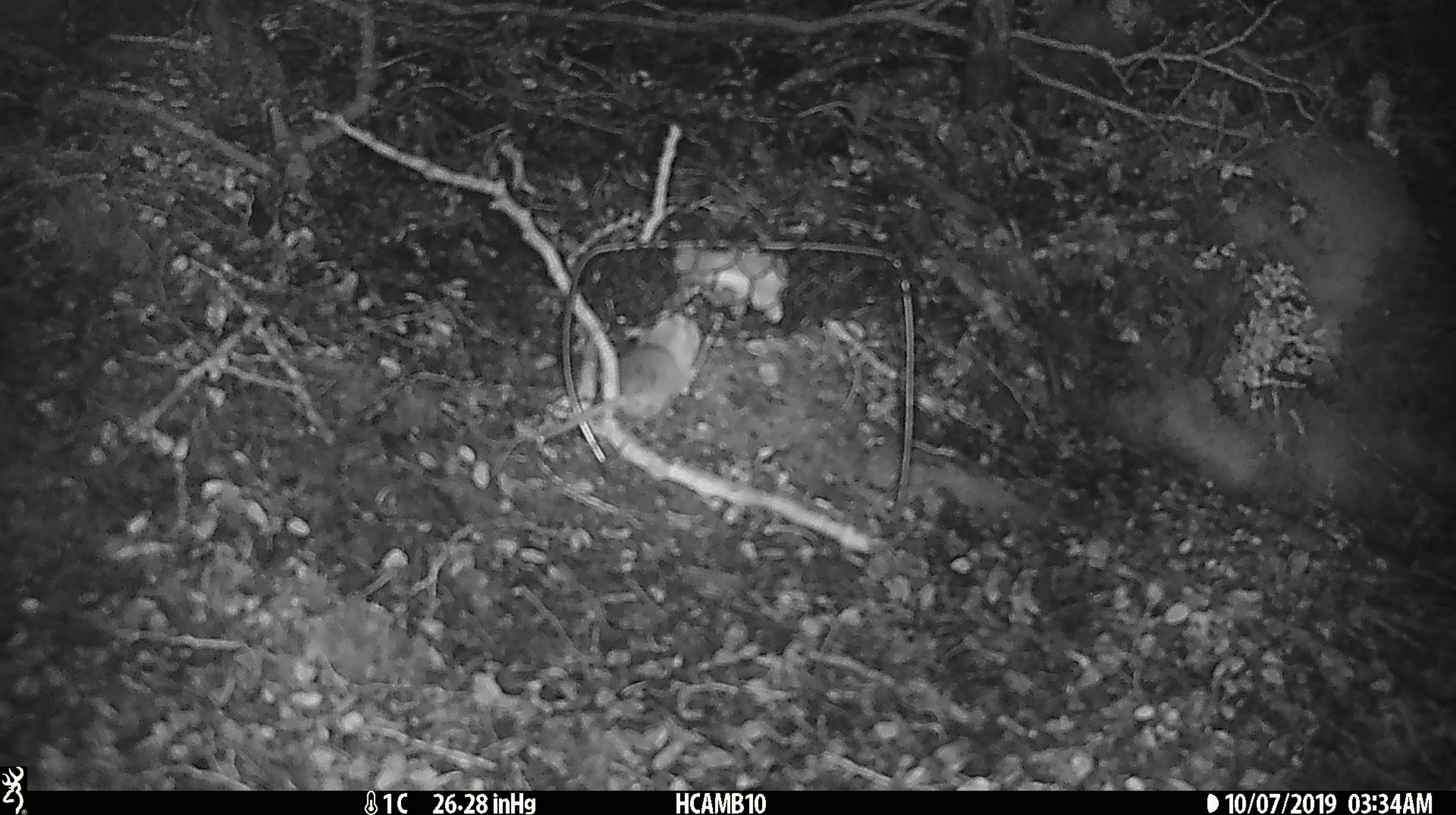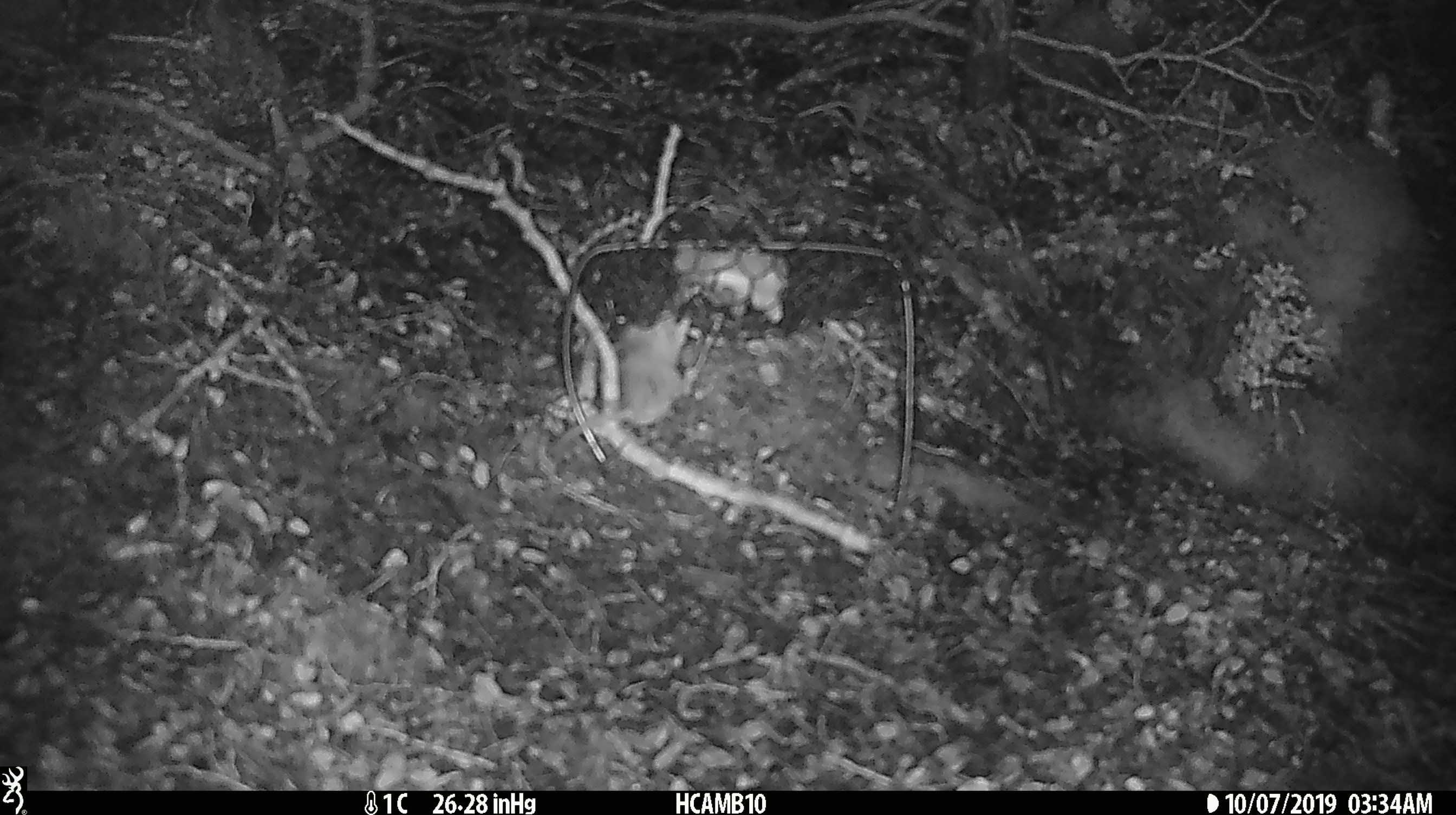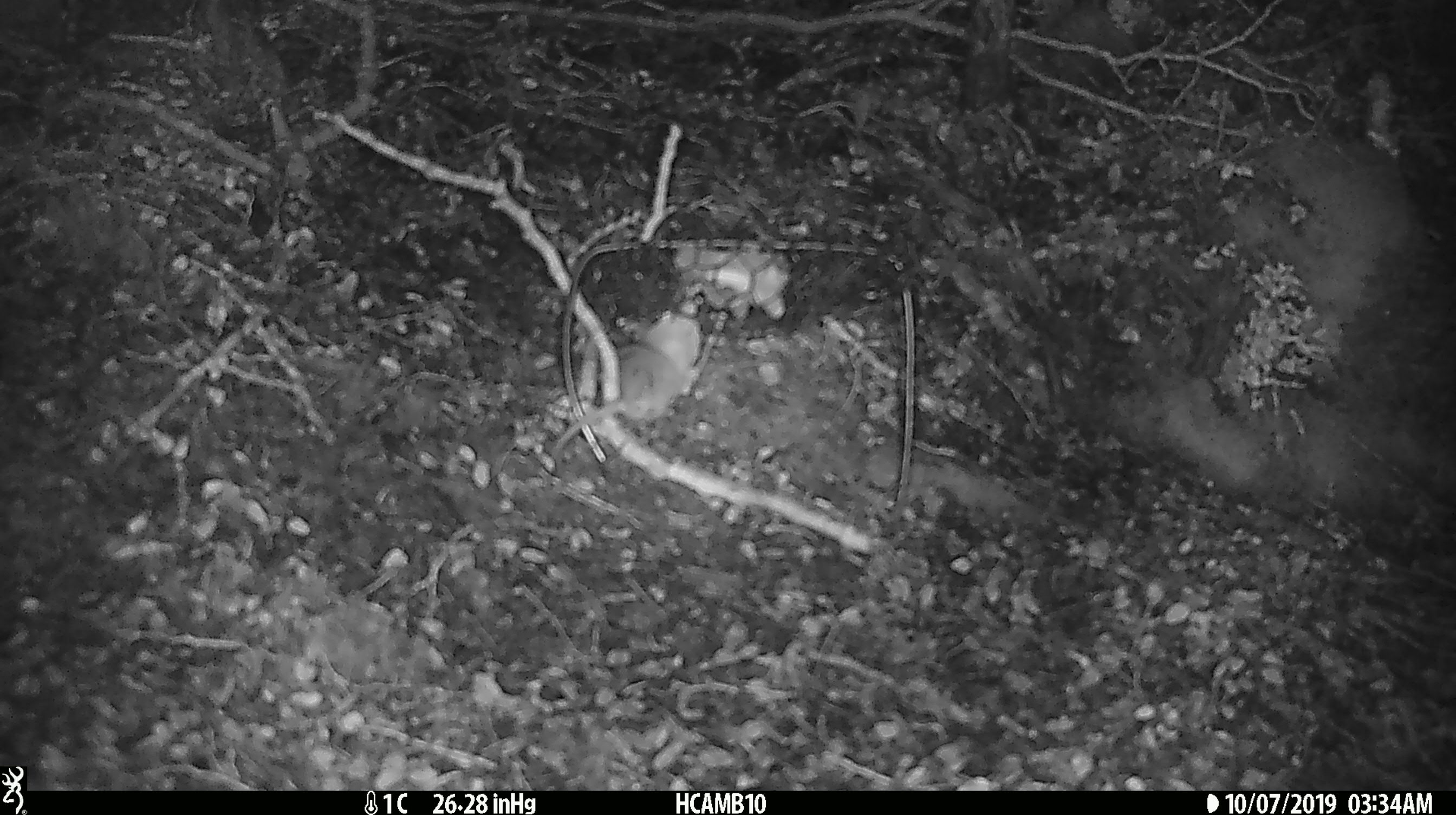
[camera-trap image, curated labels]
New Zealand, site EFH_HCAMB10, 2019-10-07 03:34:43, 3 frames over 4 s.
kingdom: Animalia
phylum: Chordata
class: Mammalia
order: Rodentia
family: Muridae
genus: Mus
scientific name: Mus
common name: mouse